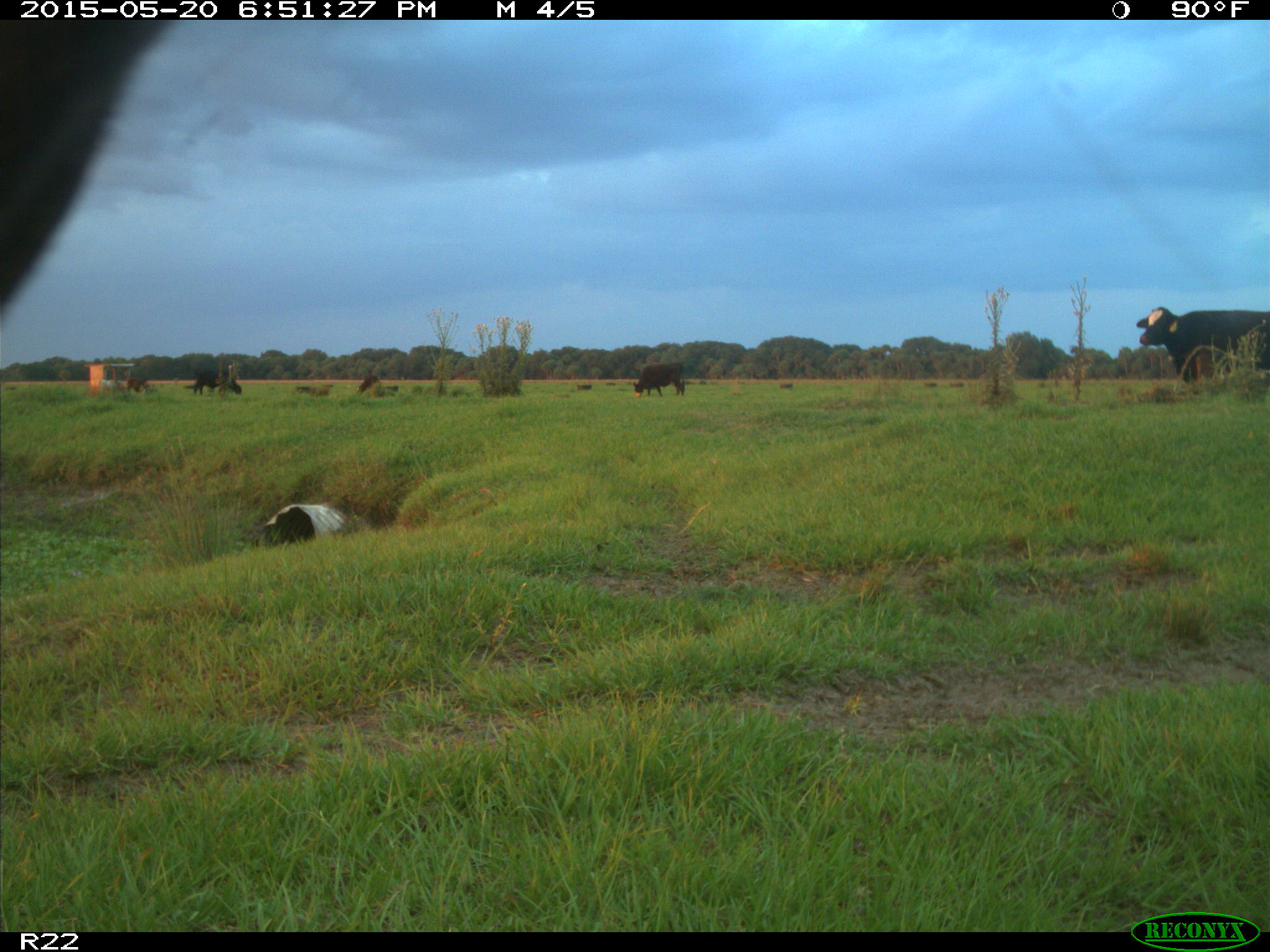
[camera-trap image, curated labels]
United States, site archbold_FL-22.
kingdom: Animalia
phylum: Chordata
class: Mammalia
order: Artiodactyla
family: Bovidae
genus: Bos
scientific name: Bos taurus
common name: domestic cow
Bos taurus (domestic cow).